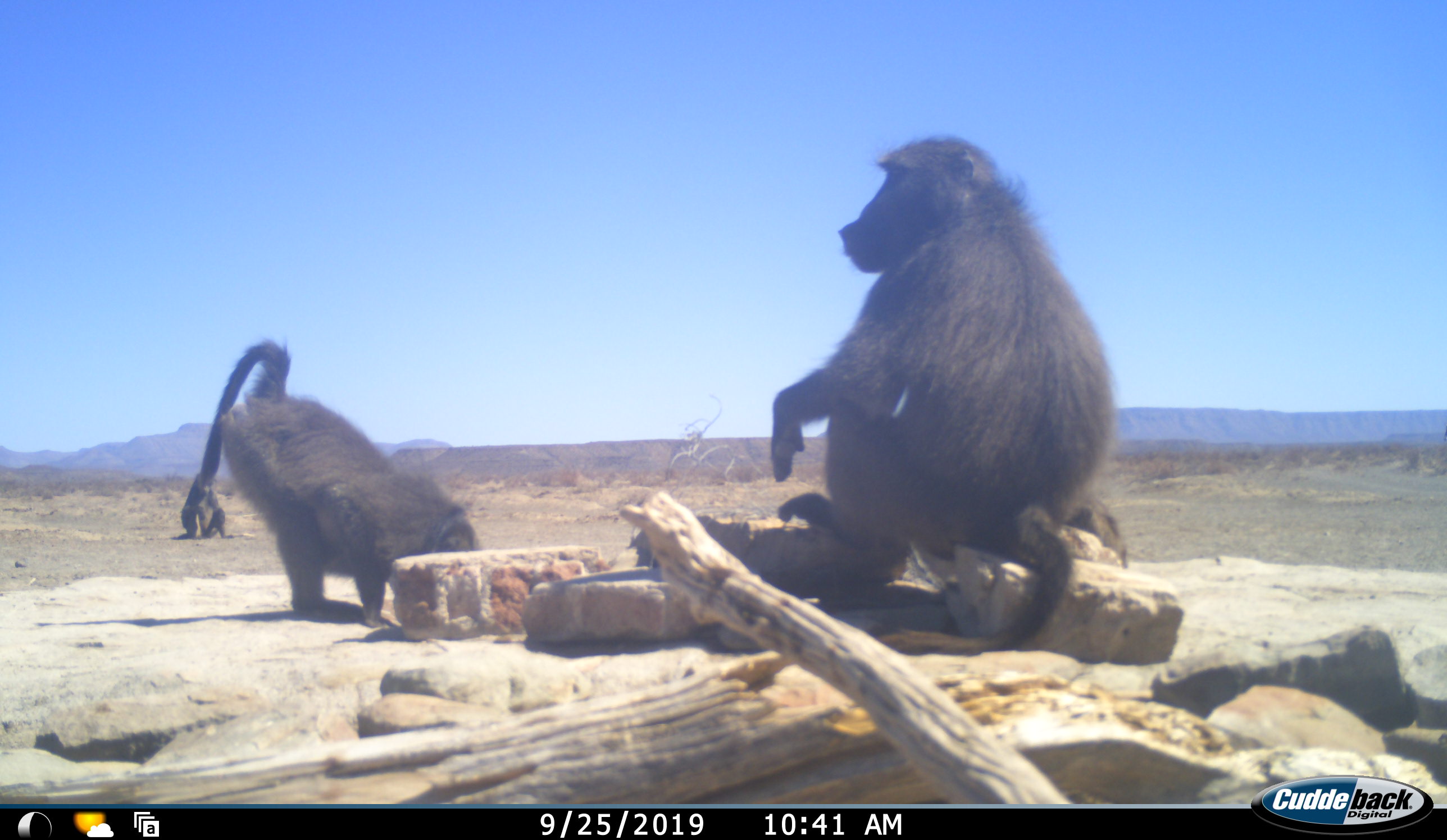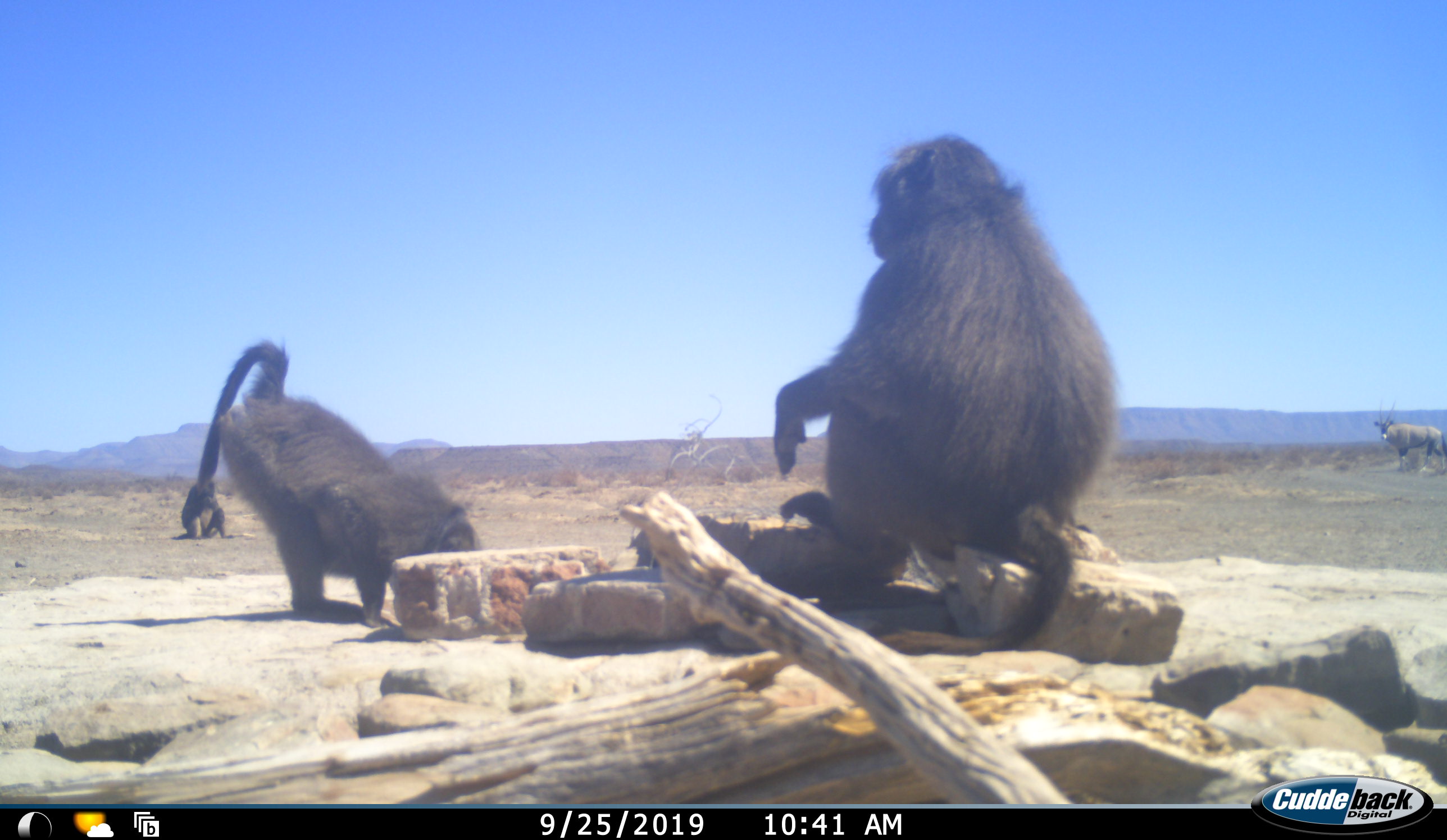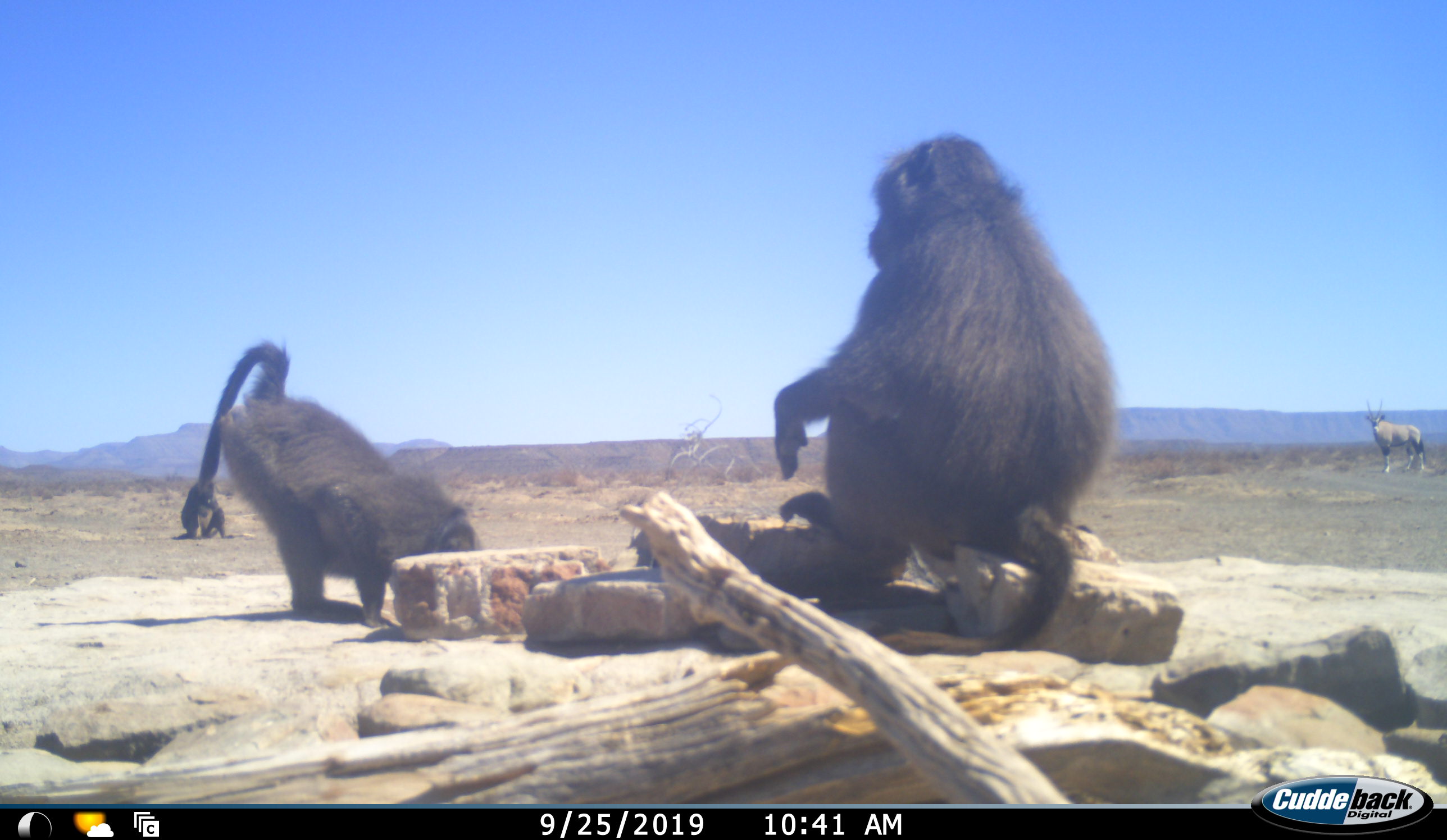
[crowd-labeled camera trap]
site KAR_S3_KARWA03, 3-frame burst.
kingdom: Animalia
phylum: Chordata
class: Mammalia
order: Primates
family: Cercopithecidae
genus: Papio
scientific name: Papio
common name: baboon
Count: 3.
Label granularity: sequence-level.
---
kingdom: Animalia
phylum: Chordata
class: Mammalia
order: Artiodactyla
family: Bovidae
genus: Oryx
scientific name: Oryx gazella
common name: gemsbok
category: oryx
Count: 1.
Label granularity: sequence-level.